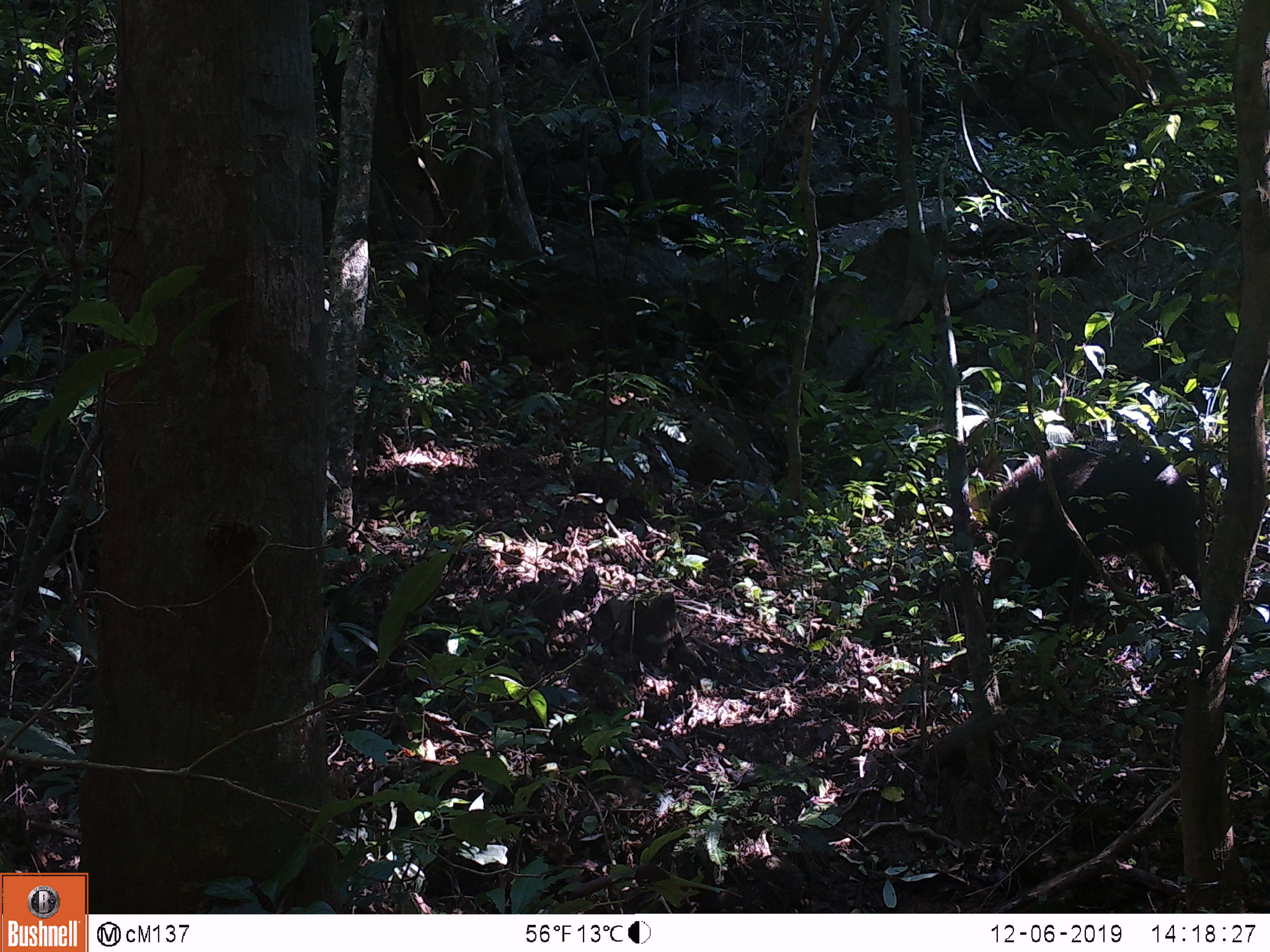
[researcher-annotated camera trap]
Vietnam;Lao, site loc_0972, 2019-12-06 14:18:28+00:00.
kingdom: Animalia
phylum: Chordata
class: Mammalia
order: Artiodactyla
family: Suidae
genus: Sus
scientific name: Sus scrofa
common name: eurasian wild pig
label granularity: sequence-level